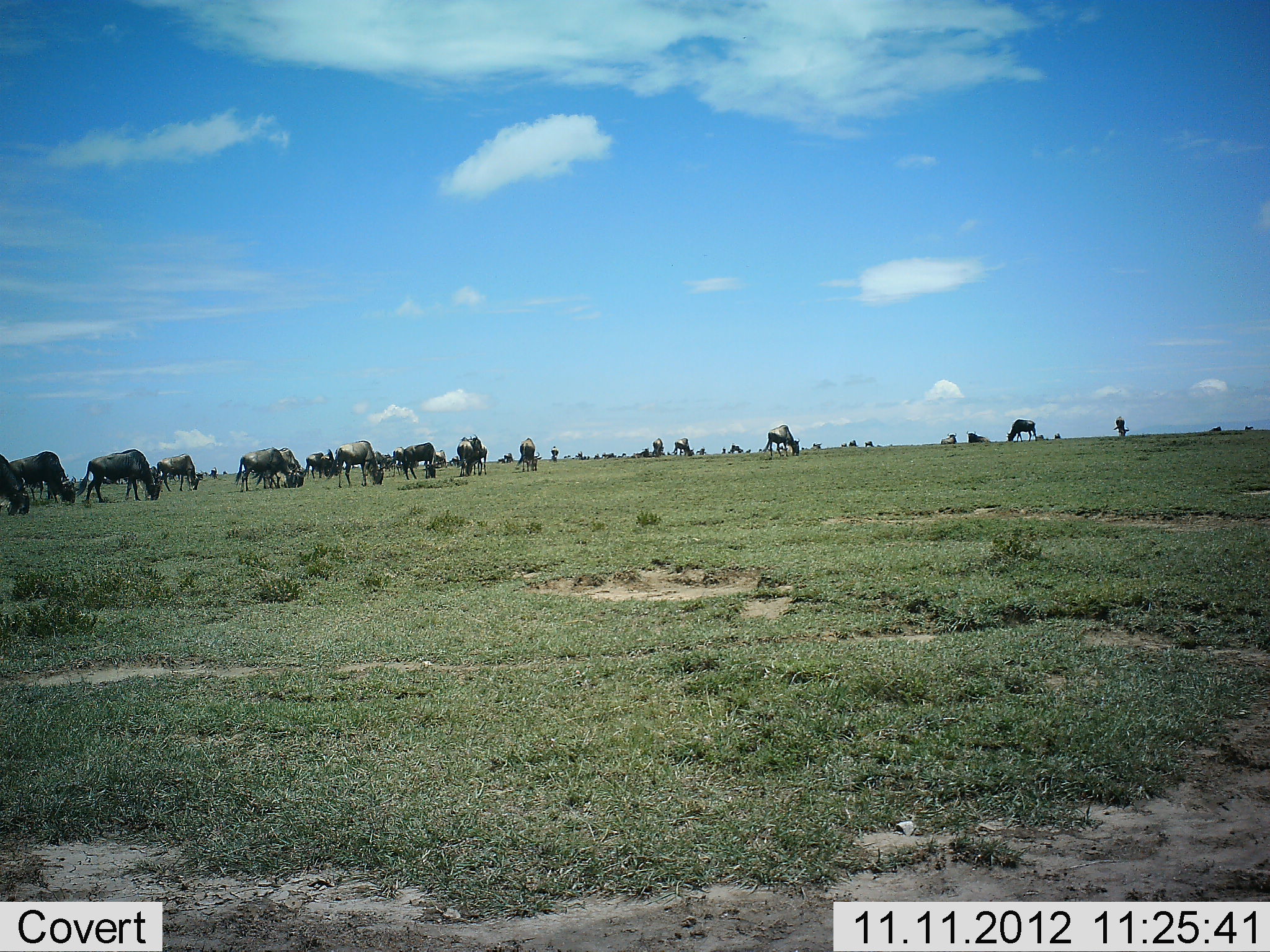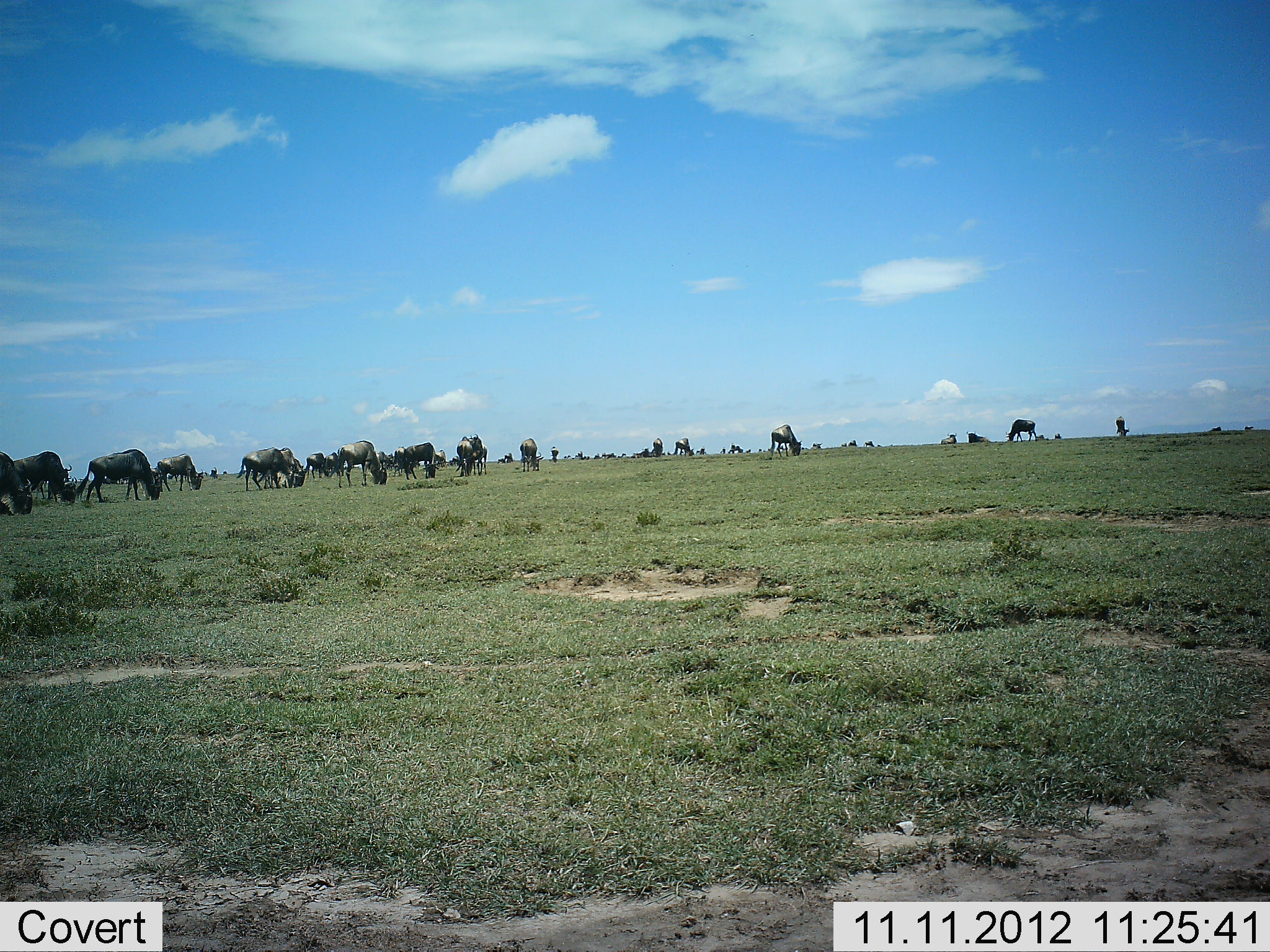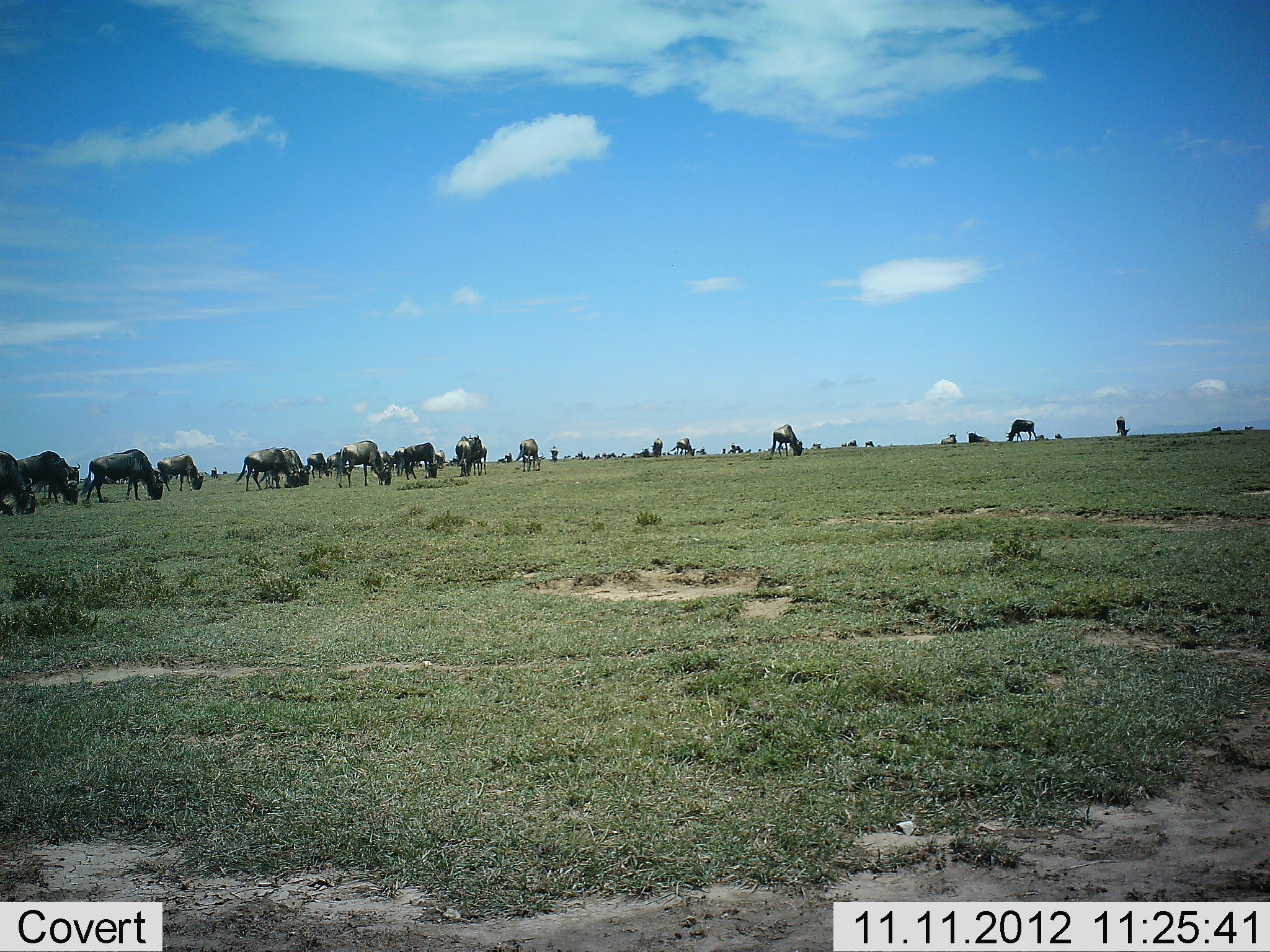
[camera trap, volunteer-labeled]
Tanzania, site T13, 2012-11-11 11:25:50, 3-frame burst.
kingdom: Animalia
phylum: Chordata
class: Mammalia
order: Artiodactyla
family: Bovidae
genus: Connochaetes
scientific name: Connochaetes taurinus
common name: blue wildebeest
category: wildebeest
Wildebeest (blue wildebeest) (Connochaetes taurinus), count 11-50. Behavior (volunteer vote fractions): standing 40%, resting 20%, moving 40%, interacting 0%. Young present (vote fraction): 0%. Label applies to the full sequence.